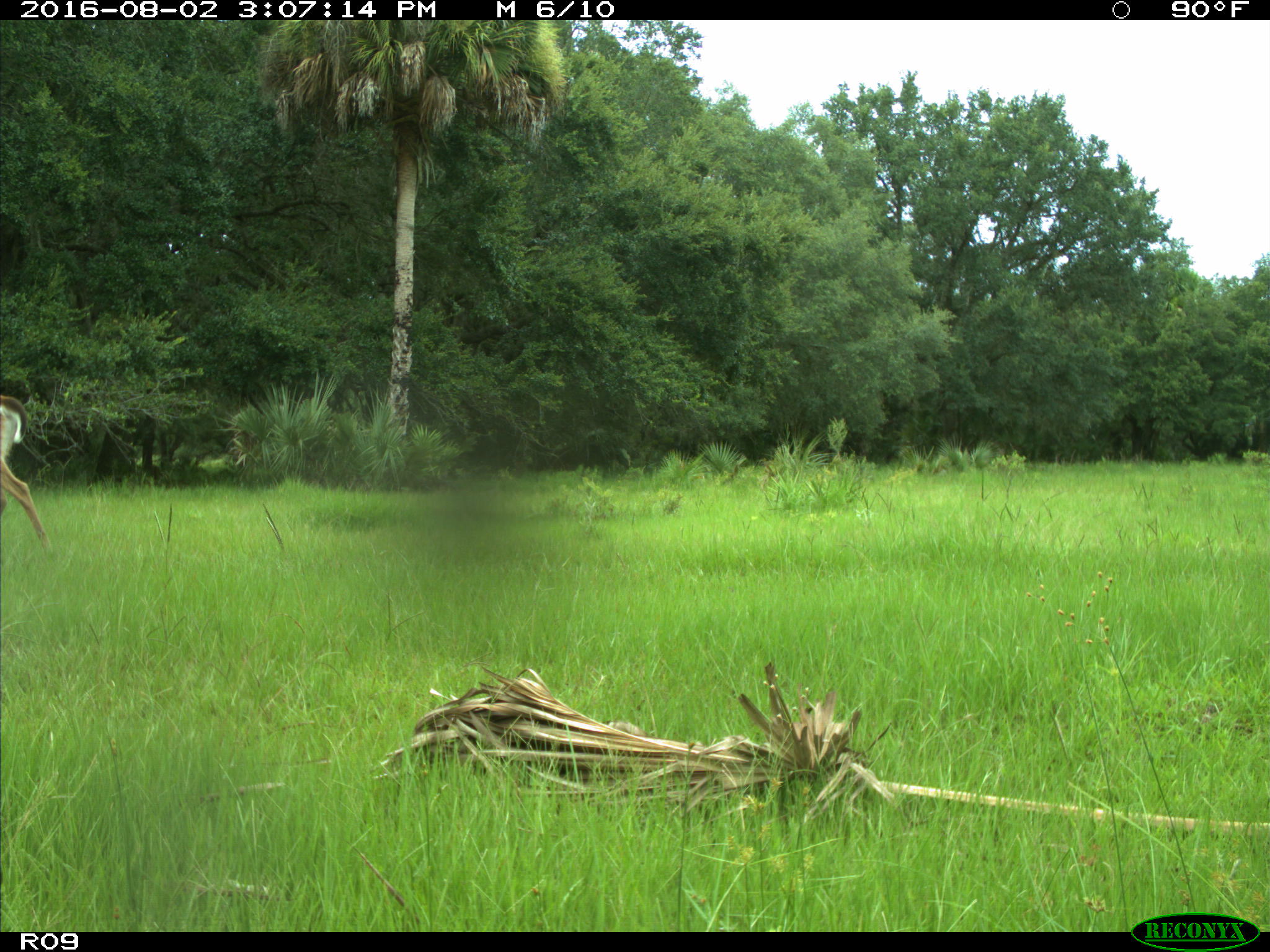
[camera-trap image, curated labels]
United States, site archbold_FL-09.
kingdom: Animalia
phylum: Chordata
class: Mammalia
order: Artiodactyla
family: Cervidae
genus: Odocoileus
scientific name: Odocoileus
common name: deer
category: unidentified deer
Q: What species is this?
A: Unidentified deer (deer) (Odocoileus).